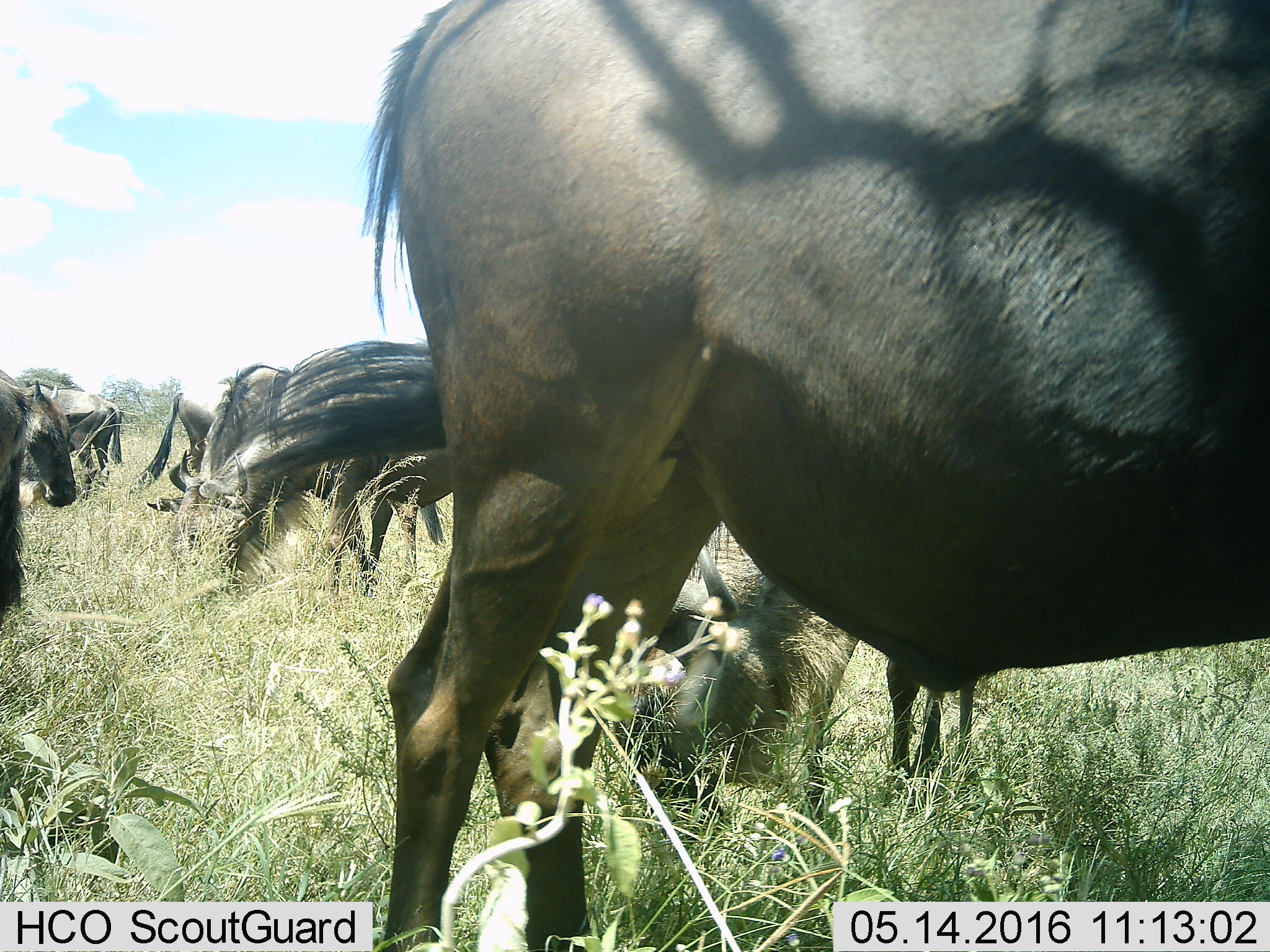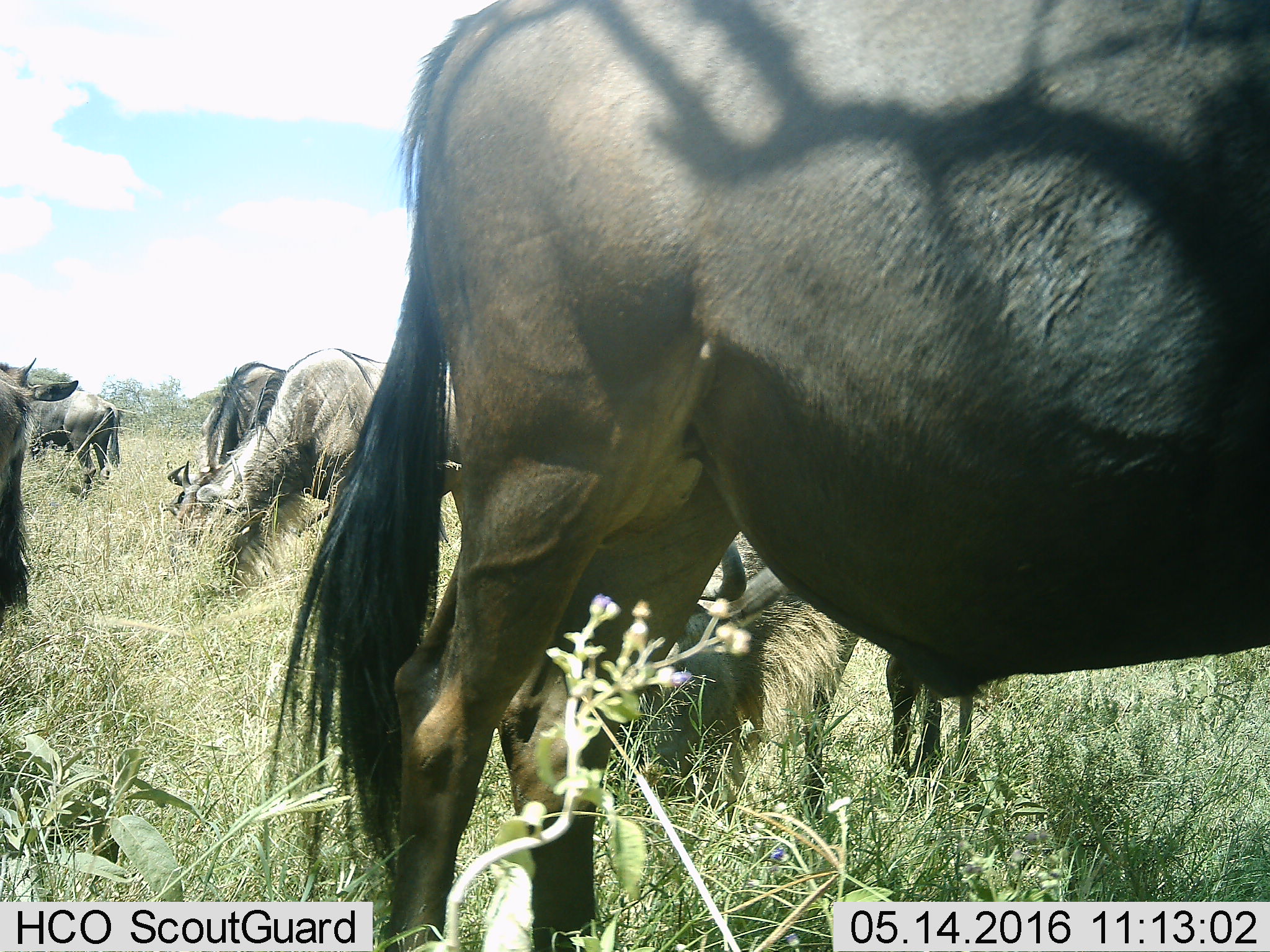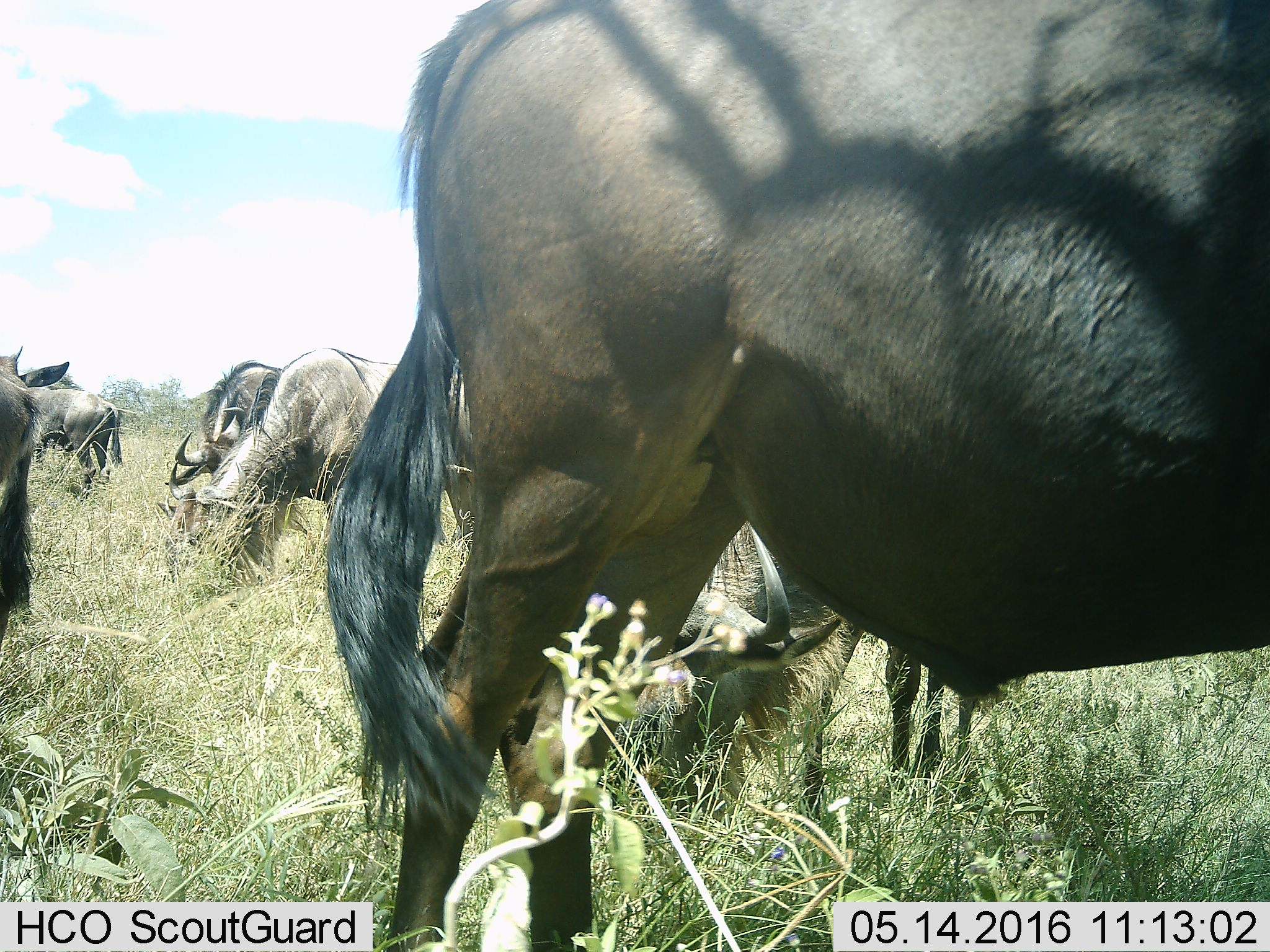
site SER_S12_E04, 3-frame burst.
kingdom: Animalia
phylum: Chordata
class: Mammalia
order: Artiodactyla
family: Bovidae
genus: Connochaetes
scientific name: Connochaetes taurinus taurinus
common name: blue wildebeest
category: wildebeestblue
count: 7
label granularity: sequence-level